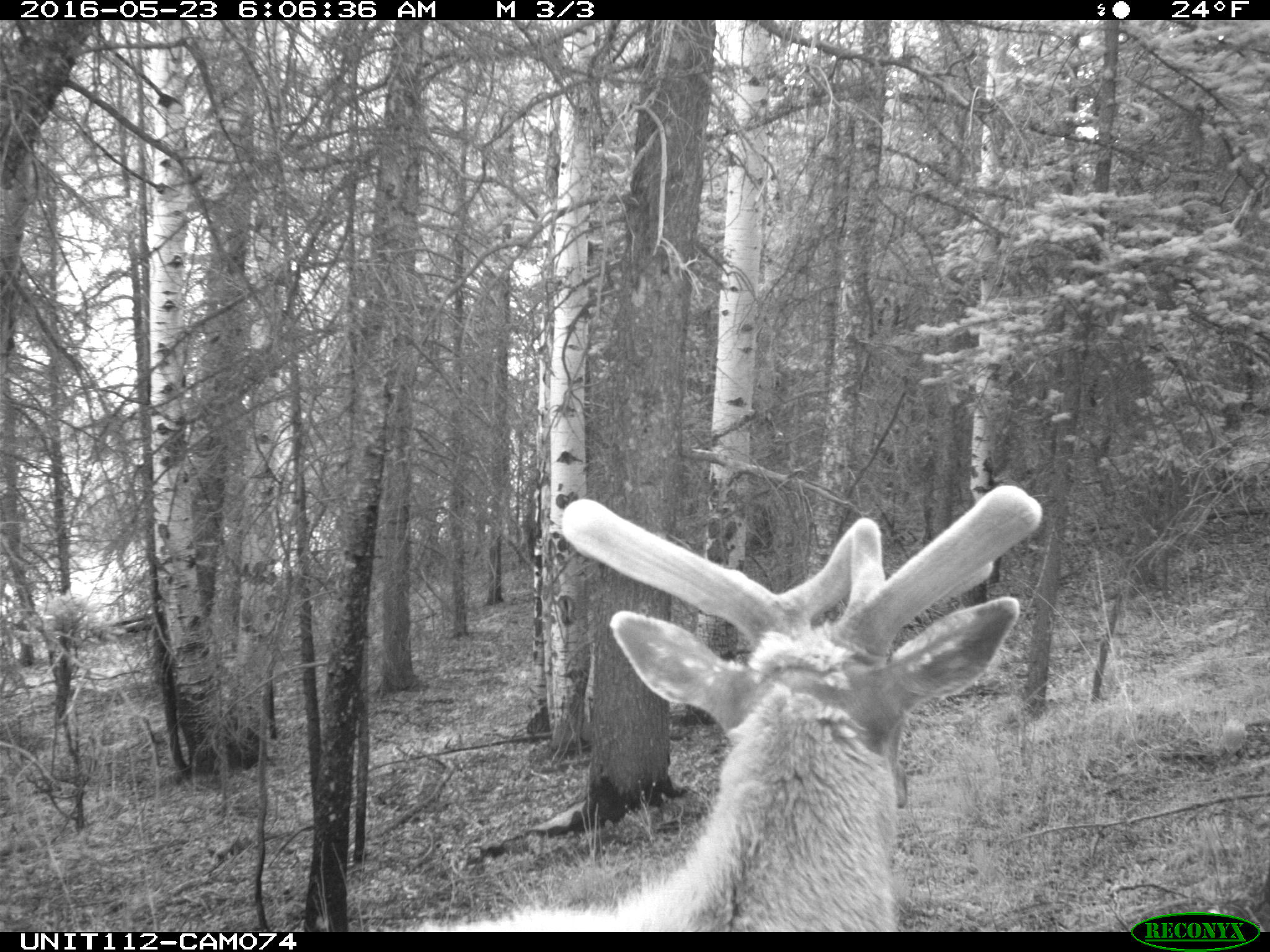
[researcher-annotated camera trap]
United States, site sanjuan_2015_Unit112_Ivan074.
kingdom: Animalia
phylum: Chordata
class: Mammalia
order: Artiodactyla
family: Cervidae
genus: Cervus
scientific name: Cervus elaphus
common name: red deer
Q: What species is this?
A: Cervus elaphus (red deer).